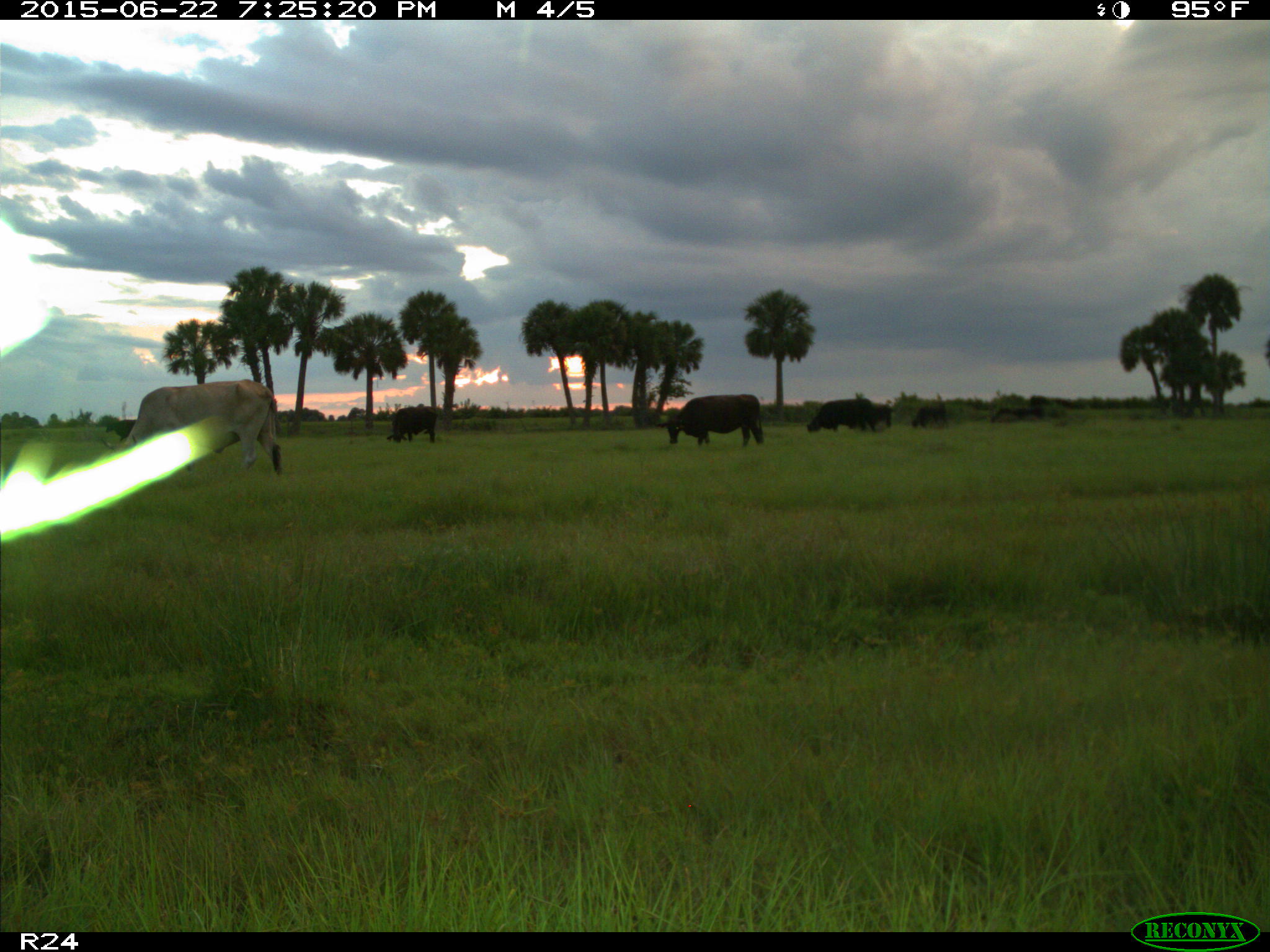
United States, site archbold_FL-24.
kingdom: Animalia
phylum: Chordata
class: Mammalia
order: Artiodactyla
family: Bovidae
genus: Bos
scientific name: Bos taurus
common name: domestic cow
Bos taurus (domestic cow).